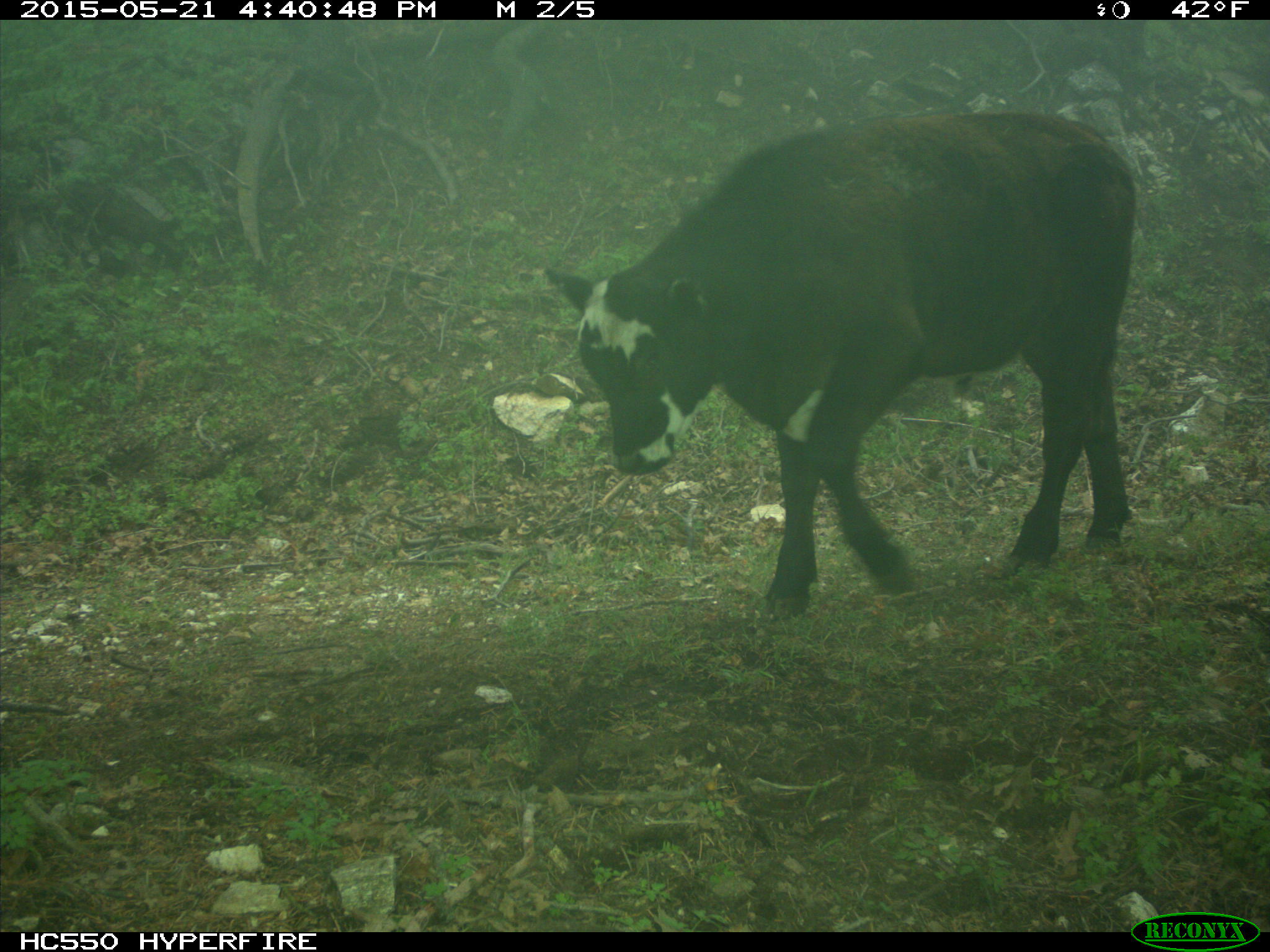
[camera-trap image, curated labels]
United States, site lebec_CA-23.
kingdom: Animalia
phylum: Chordata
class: Mammalia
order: Artiodactyla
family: Bovidae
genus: Bos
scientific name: Bos taurus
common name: domestic cow